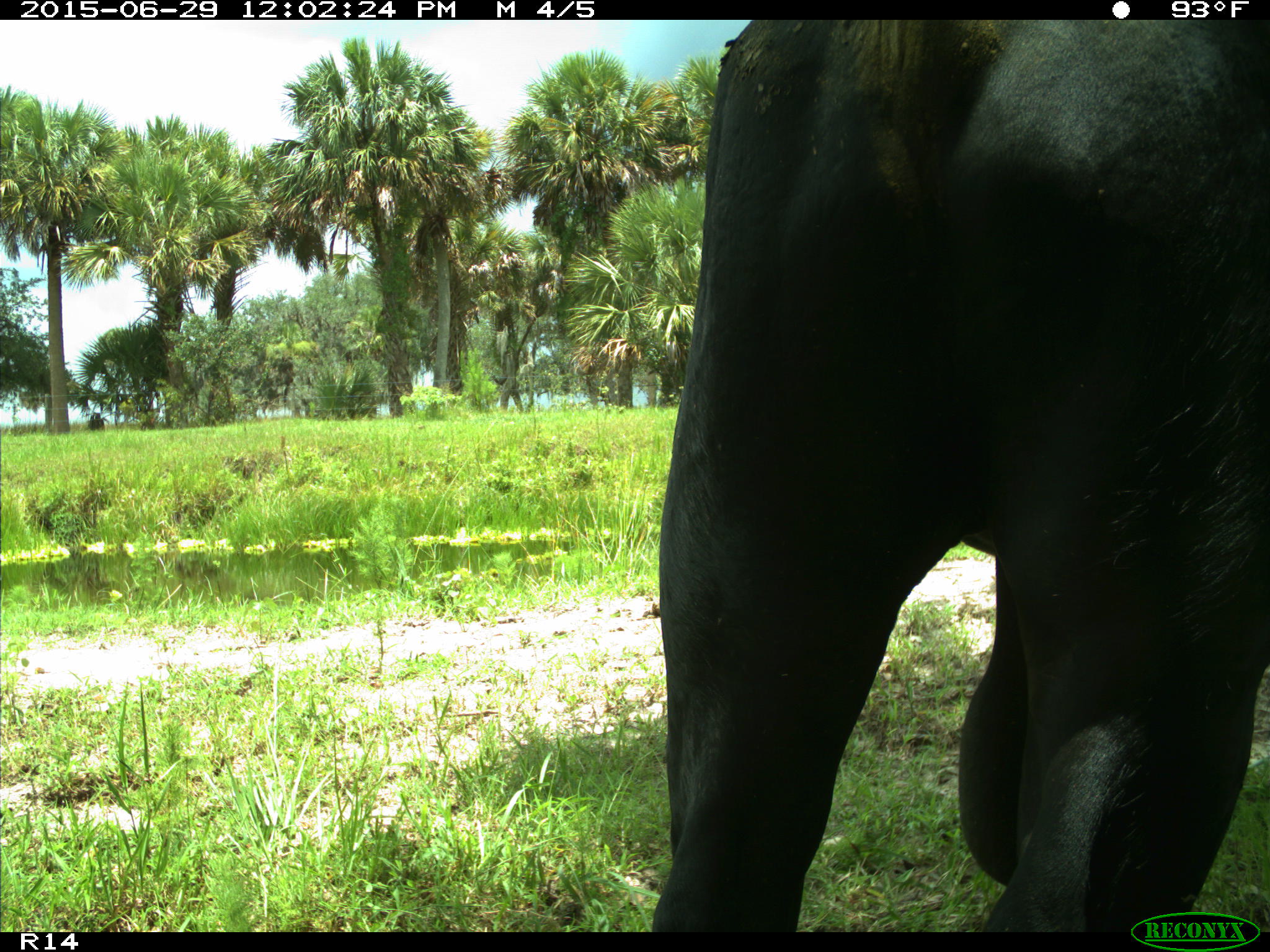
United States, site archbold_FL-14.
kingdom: Animalia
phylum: Chordata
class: Mammalia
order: Artiodactyla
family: Bovidae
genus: Bos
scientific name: Bos taurus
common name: domestic cow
Bos taurus (domestic cow).